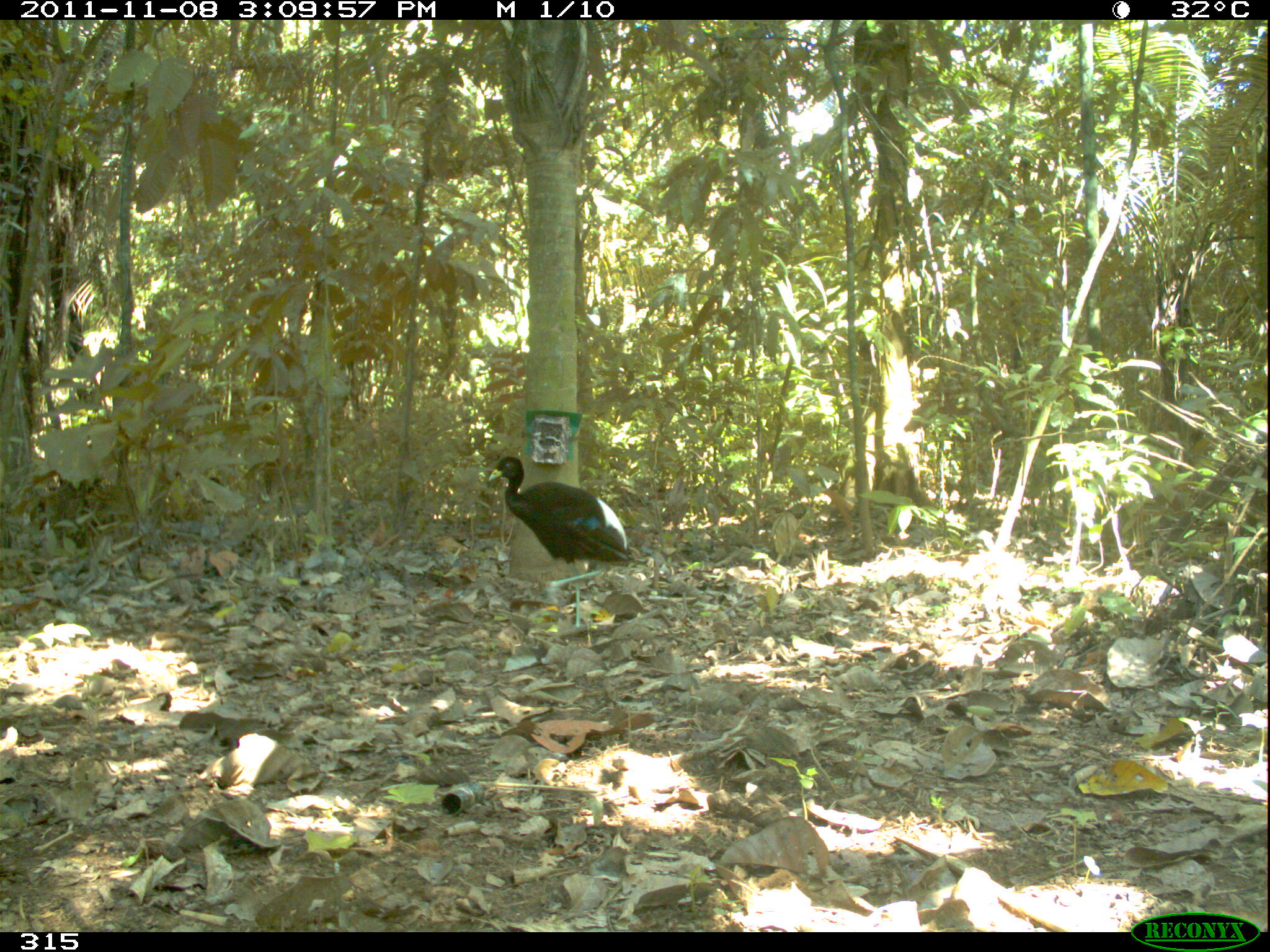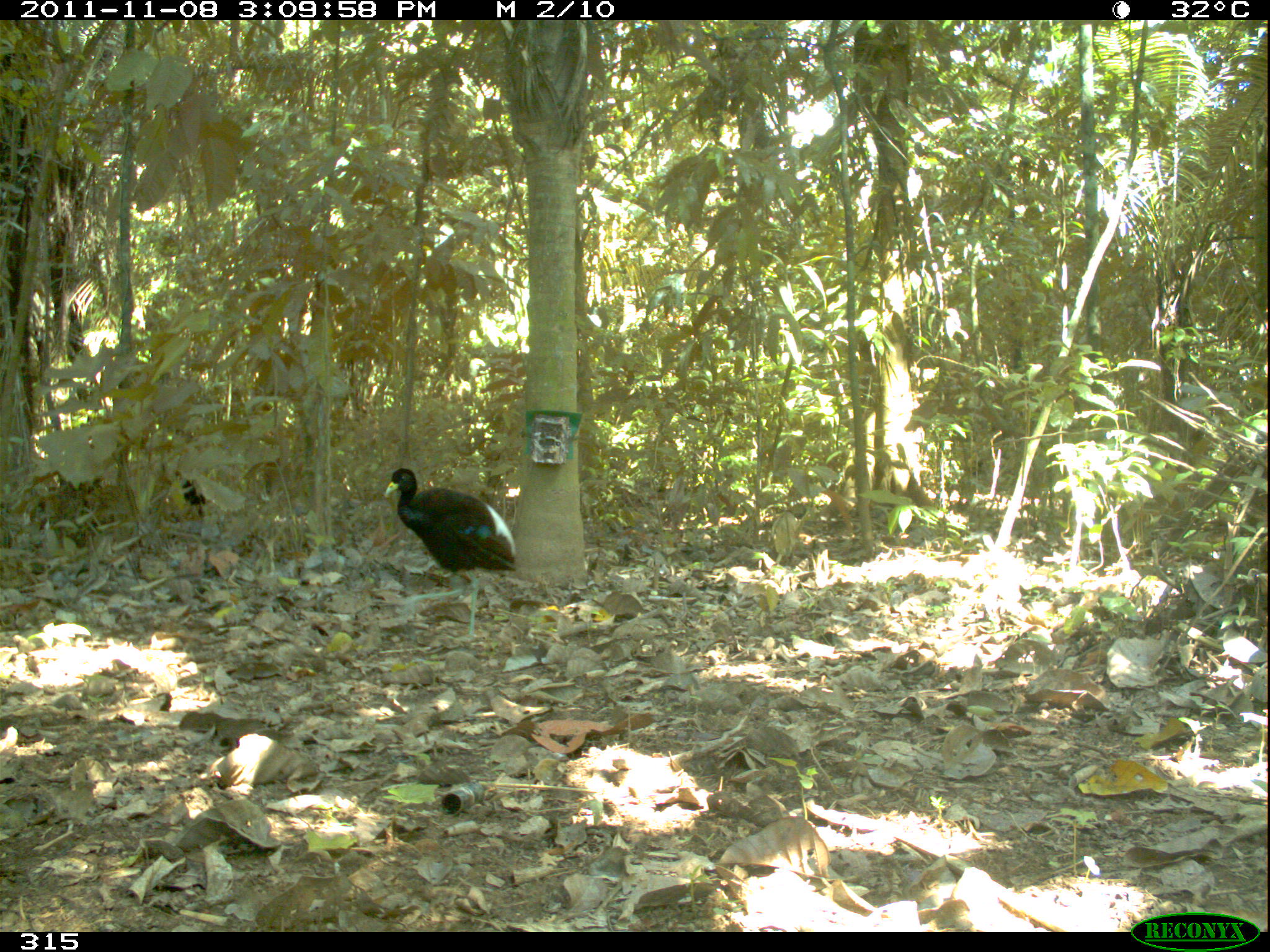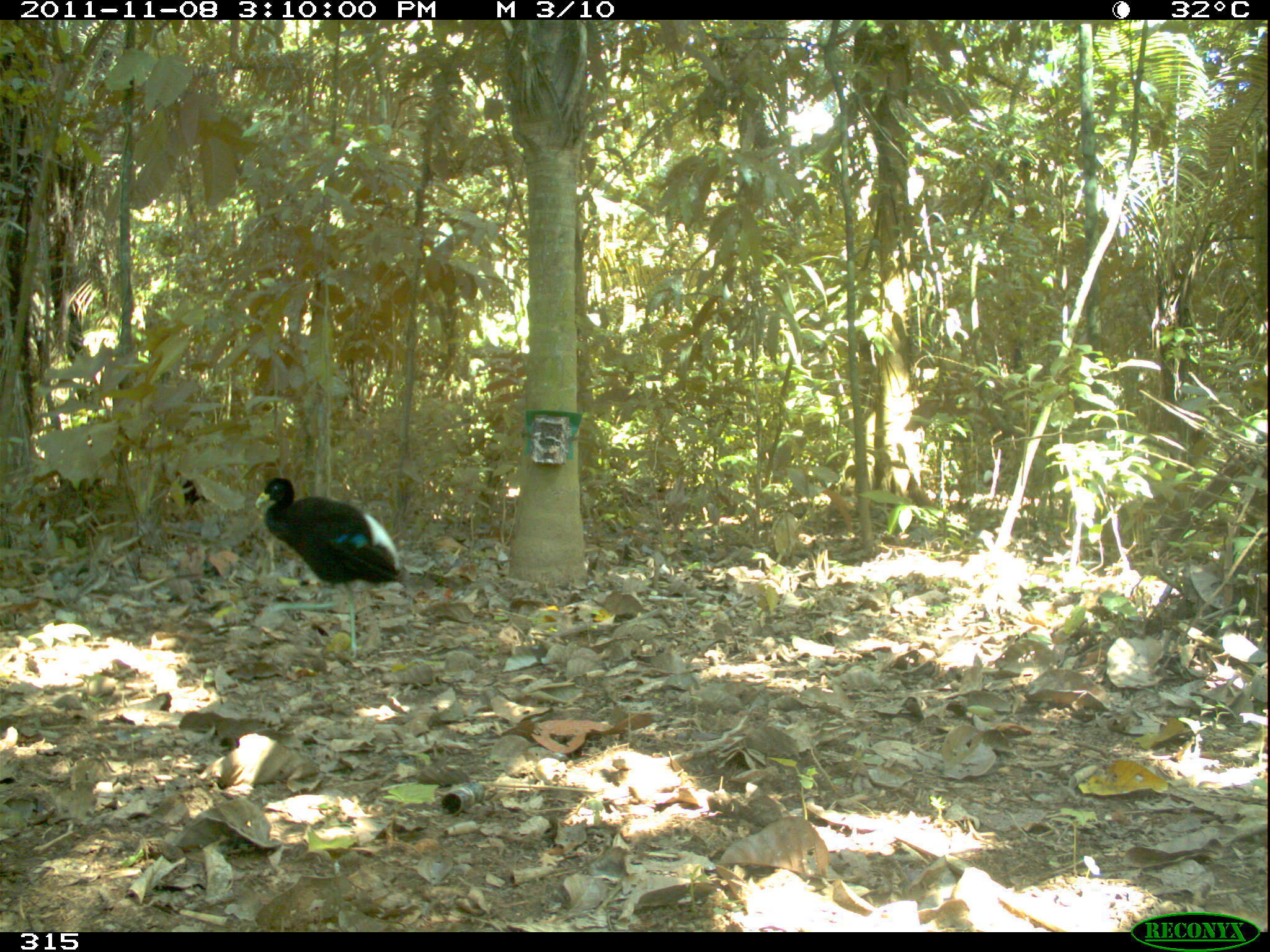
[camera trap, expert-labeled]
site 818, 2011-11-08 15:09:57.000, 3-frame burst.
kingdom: Animalia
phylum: Chordata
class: Aves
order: Gruiformes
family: Psophiidae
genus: Psophia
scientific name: Psophia leucoptera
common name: pale-winged trumpeter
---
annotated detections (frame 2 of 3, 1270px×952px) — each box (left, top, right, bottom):
psophia leucoptera: (385, 466, 518, 644); (161, 466, 206, 517)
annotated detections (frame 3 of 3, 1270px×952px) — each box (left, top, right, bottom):
psophia leucoptera: (255, 475, 406, 664); (172, 469, 202, 508)